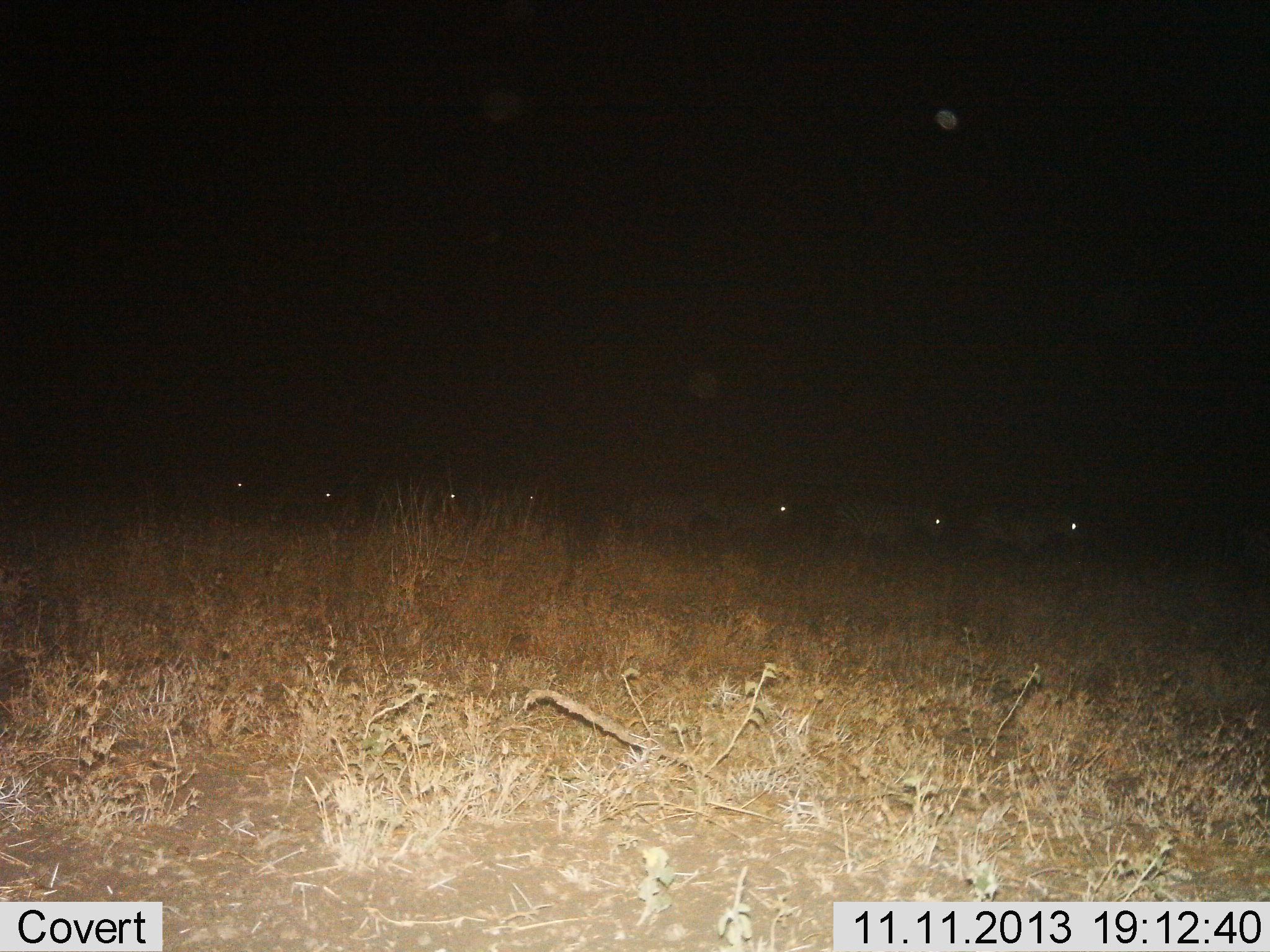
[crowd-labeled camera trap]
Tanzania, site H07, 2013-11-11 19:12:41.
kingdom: Animalia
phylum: Chordata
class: Mammalia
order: Perissodactyla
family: Equidae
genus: Equus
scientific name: Equus quagga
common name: plains zebra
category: zebra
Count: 8.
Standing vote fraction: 12%.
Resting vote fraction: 6%.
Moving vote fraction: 94%.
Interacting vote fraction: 0%.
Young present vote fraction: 0%.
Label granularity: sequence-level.